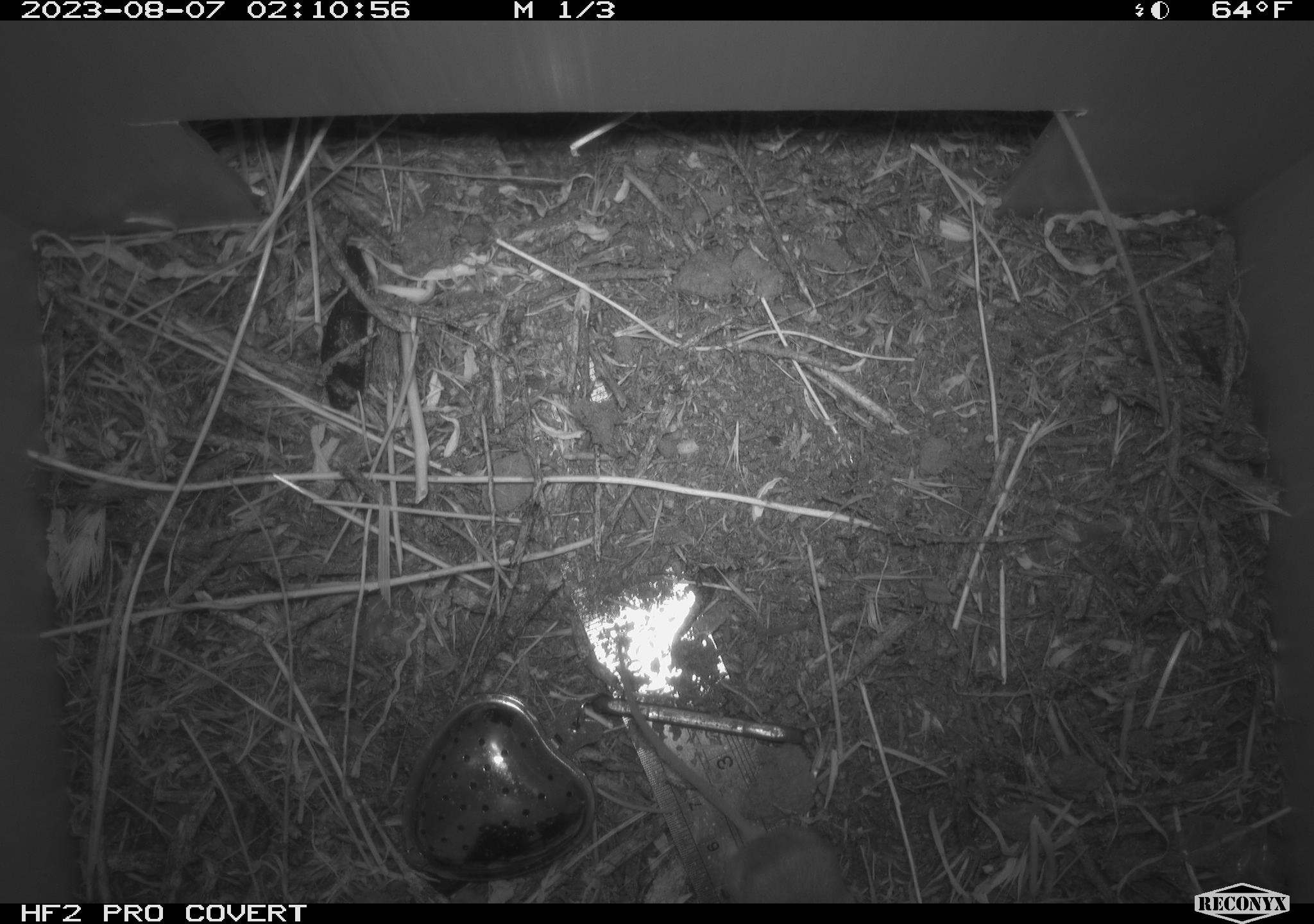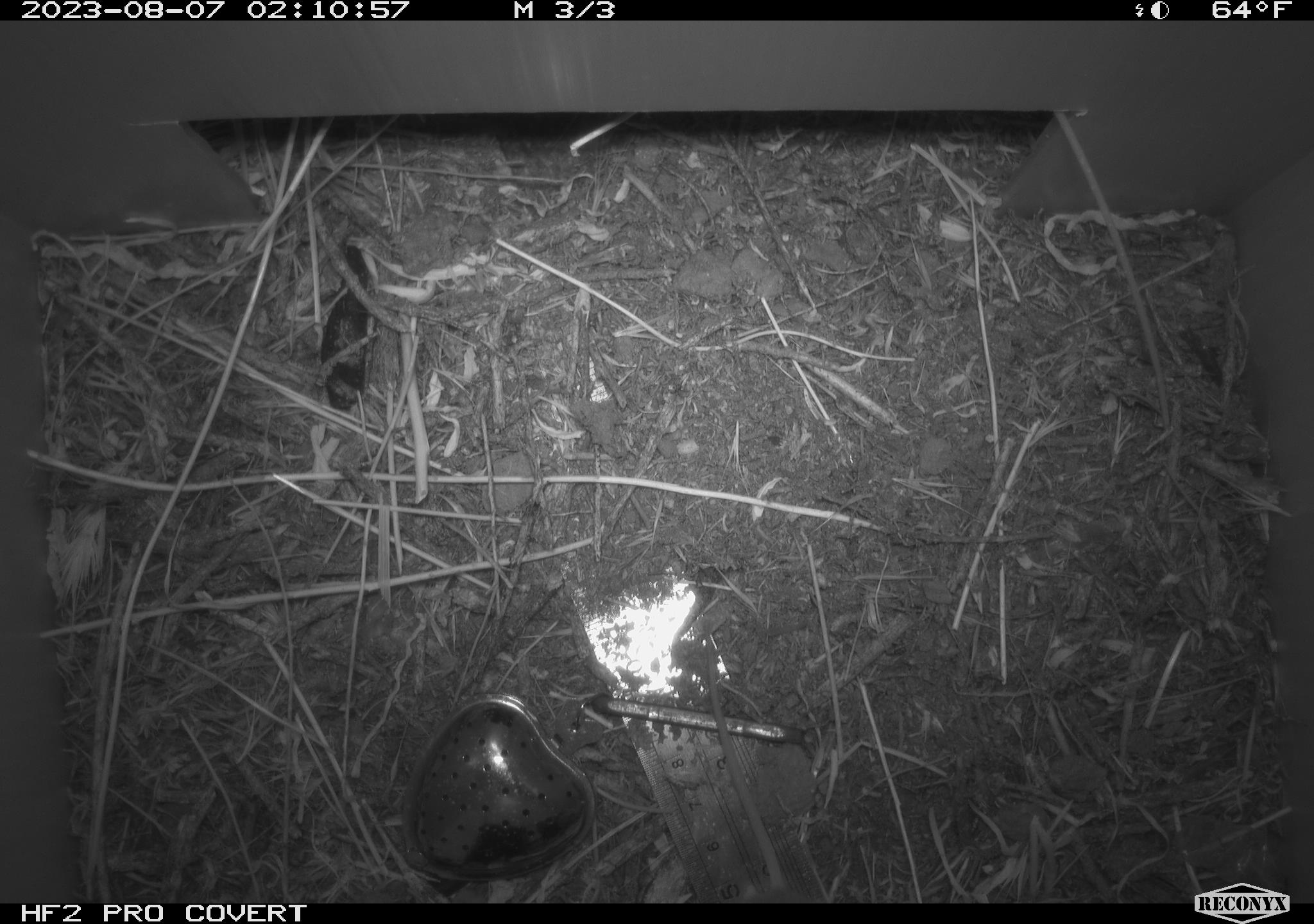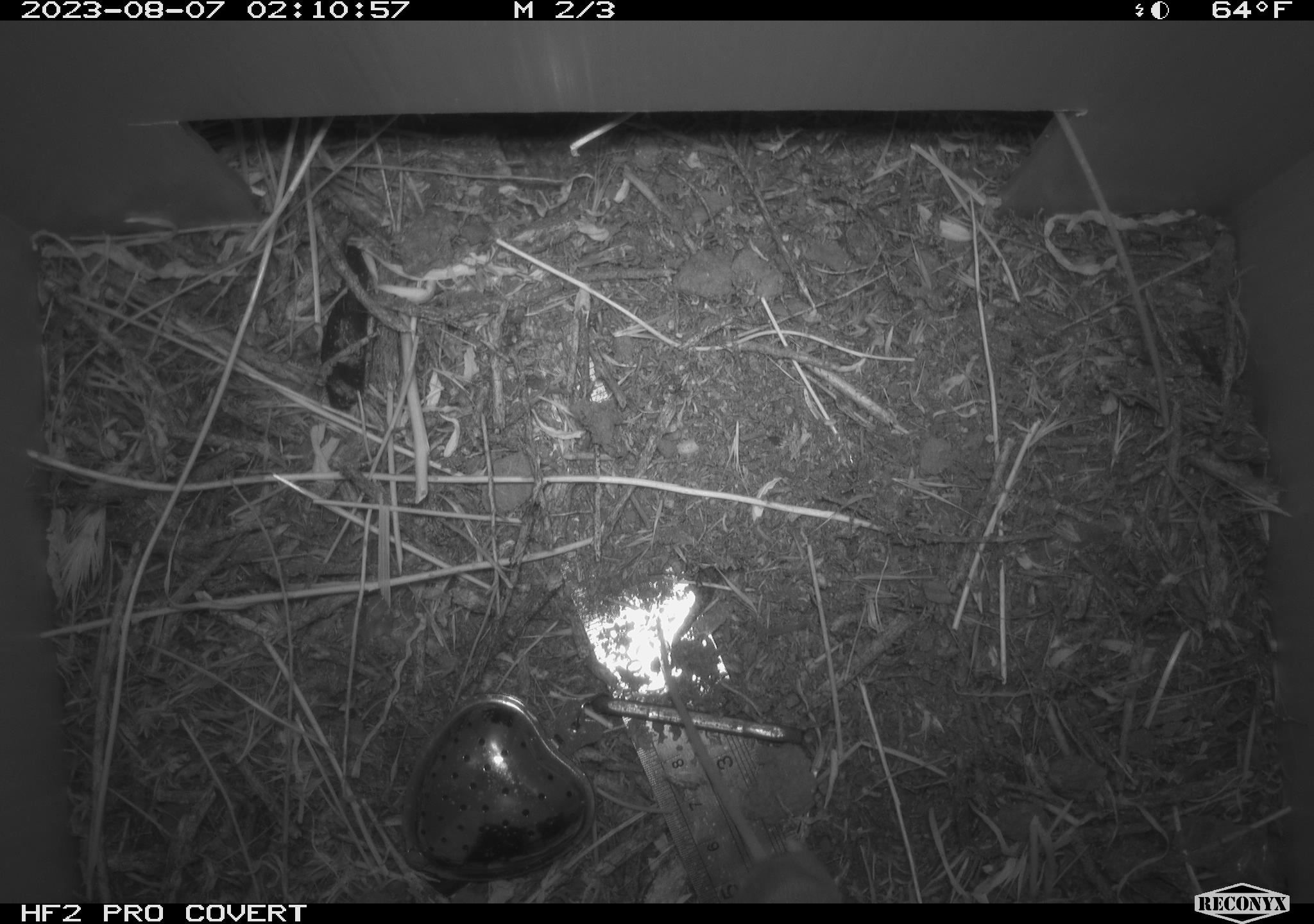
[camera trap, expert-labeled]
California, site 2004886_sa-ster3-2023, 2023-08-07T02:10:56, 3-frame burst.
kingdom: Animalia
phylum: Chordata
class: Mammalia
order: Rodentia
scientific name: Rodentia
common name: mouse species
Mouse species (Rodentia).